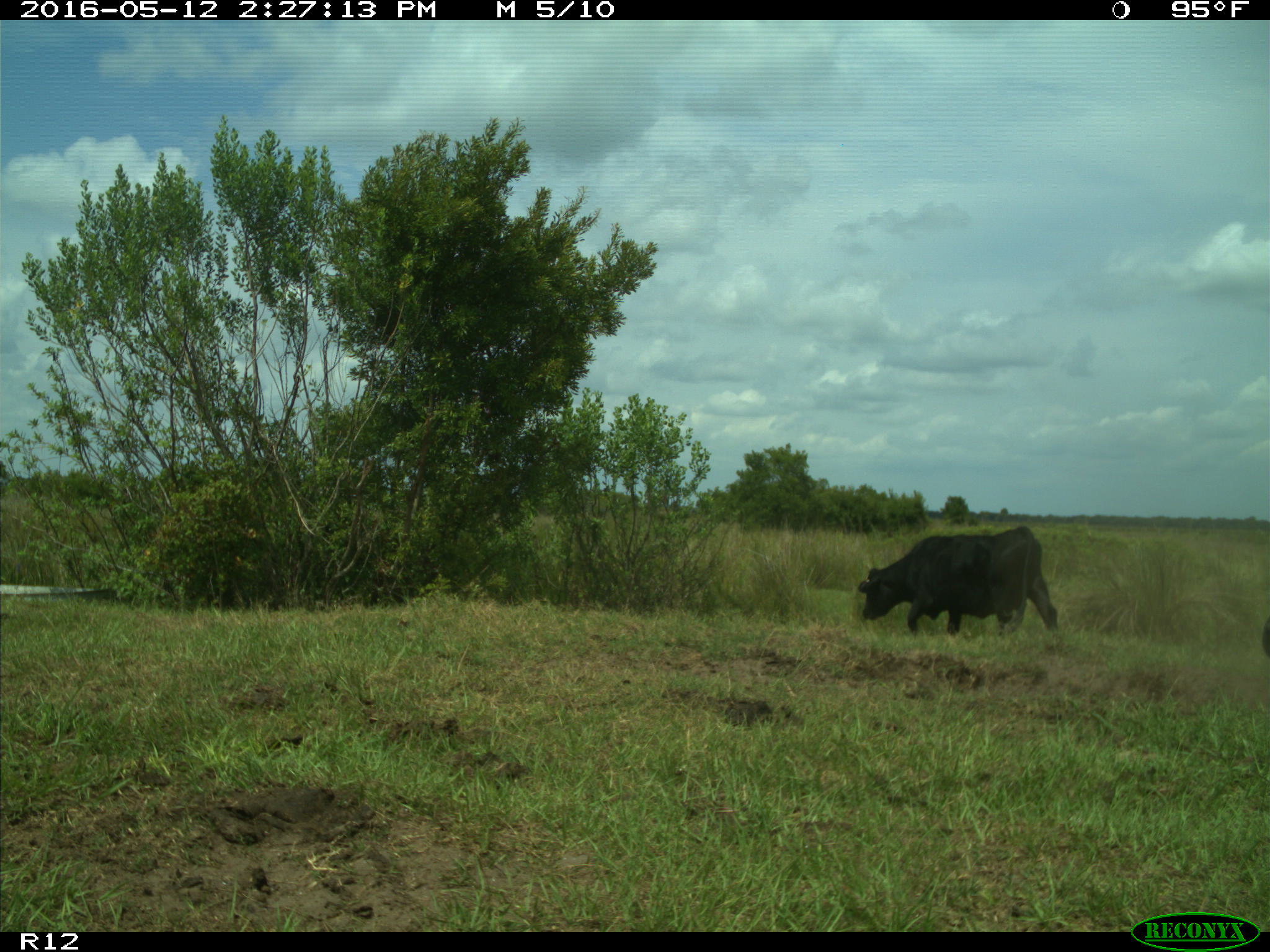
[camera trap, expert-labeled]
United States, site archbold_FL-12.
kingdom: Animalia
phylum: Chordata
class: Mammalia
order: Artiodactyla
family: Bovidae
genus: Bos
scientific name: Bos taurus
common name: domestic cow